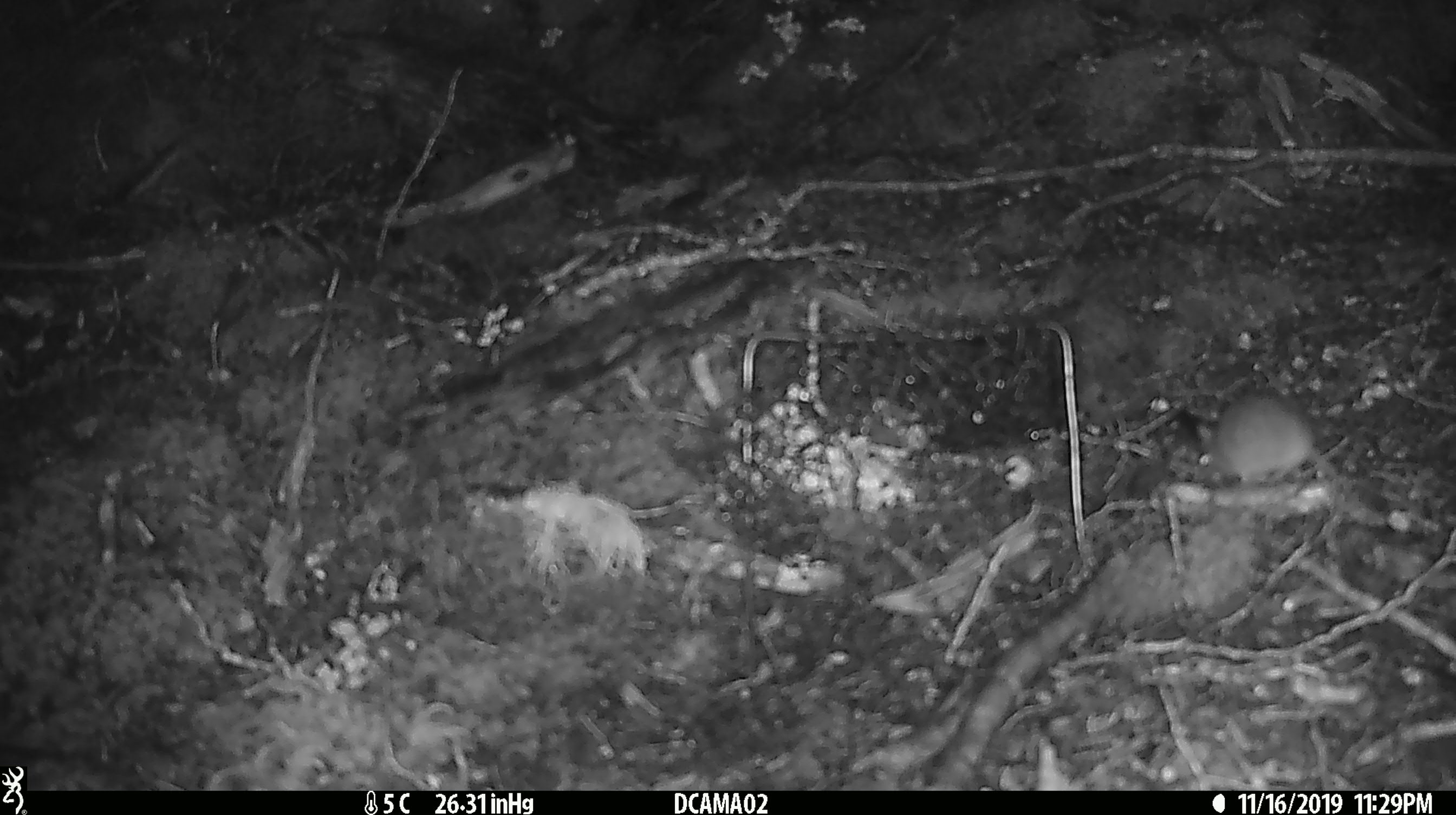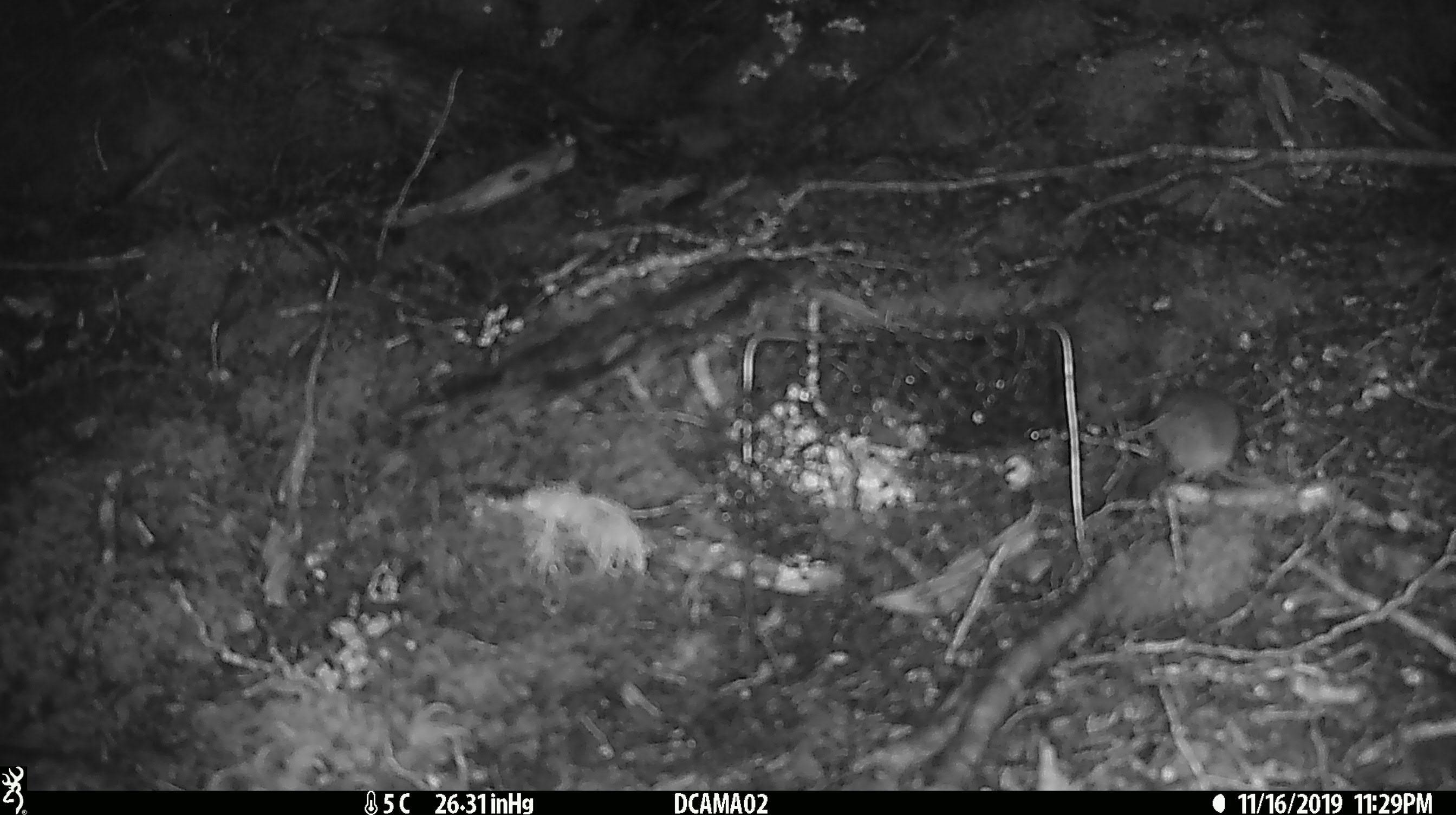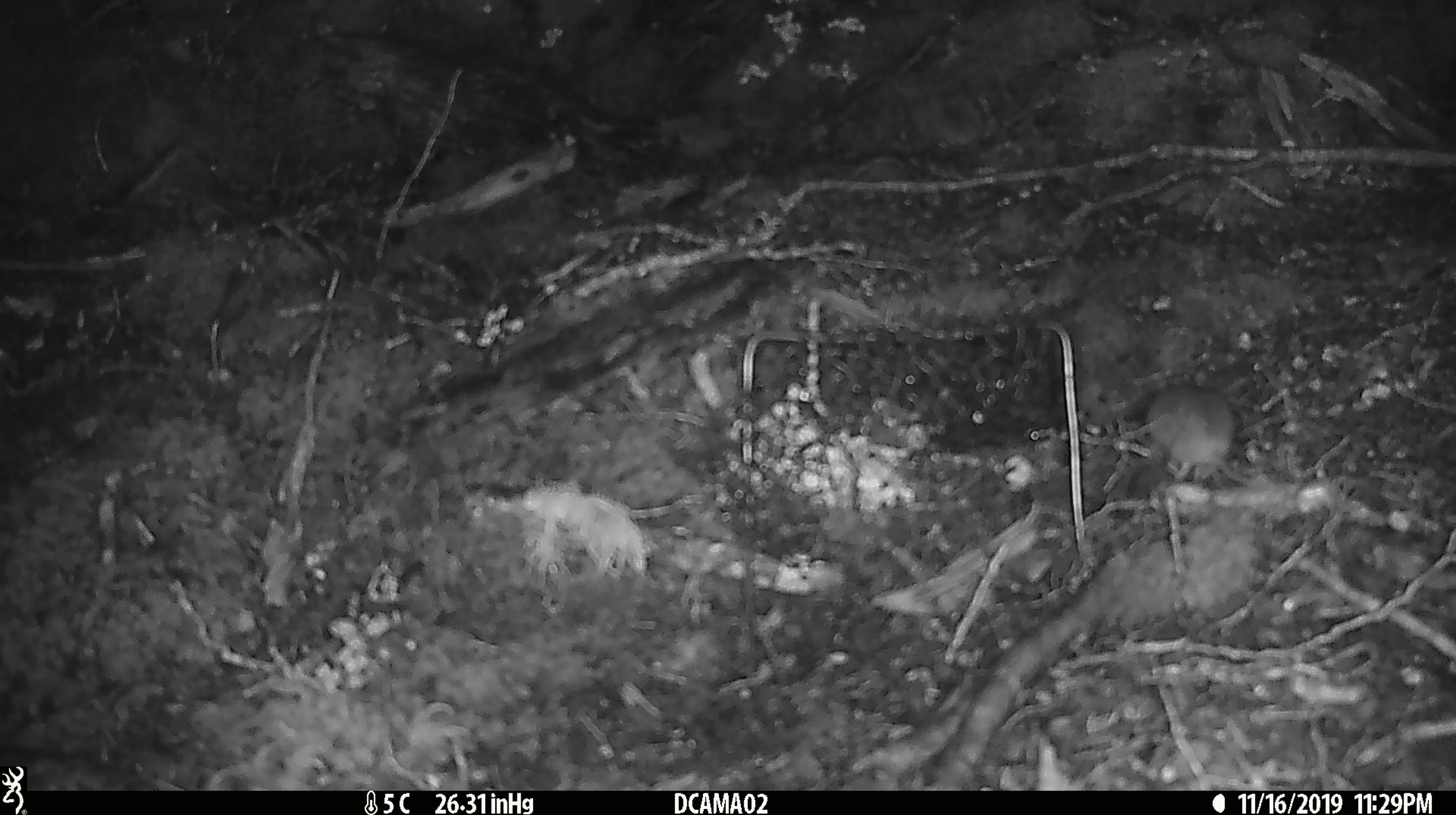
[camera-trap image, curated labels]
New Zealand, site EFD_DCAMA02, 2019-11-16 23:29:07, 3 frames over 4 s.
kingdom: Animalia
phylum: Chordata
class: Mammalia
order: Rodentia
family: Muridae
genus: Mus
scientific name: Mus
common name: mouse